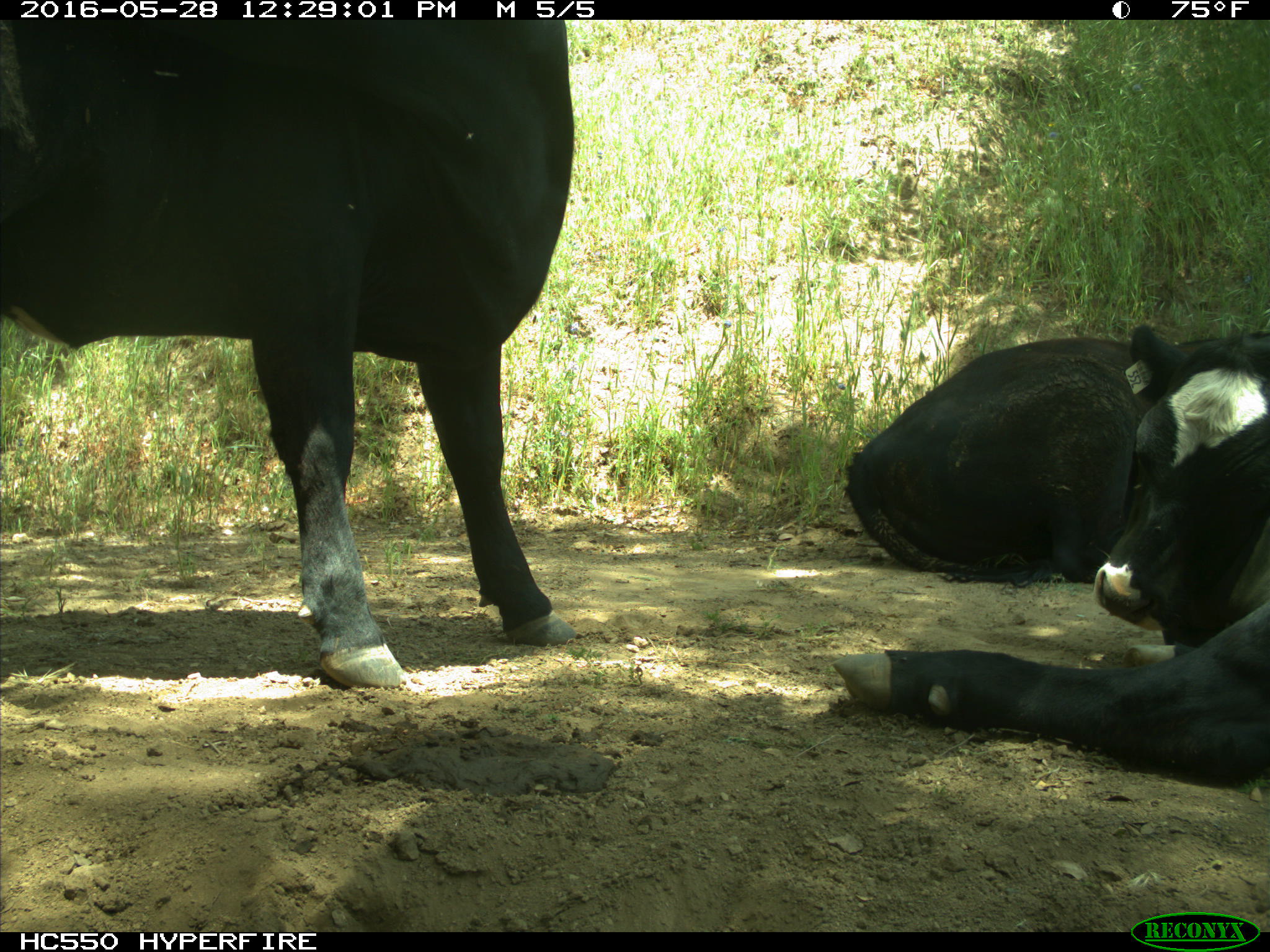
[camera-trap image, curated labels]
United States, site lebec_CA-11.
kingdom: Animalia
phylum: Chordata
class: Mammalia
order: Artiodactyla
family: Bovidae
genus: Bos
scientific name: Bos taurus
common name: domestic cow